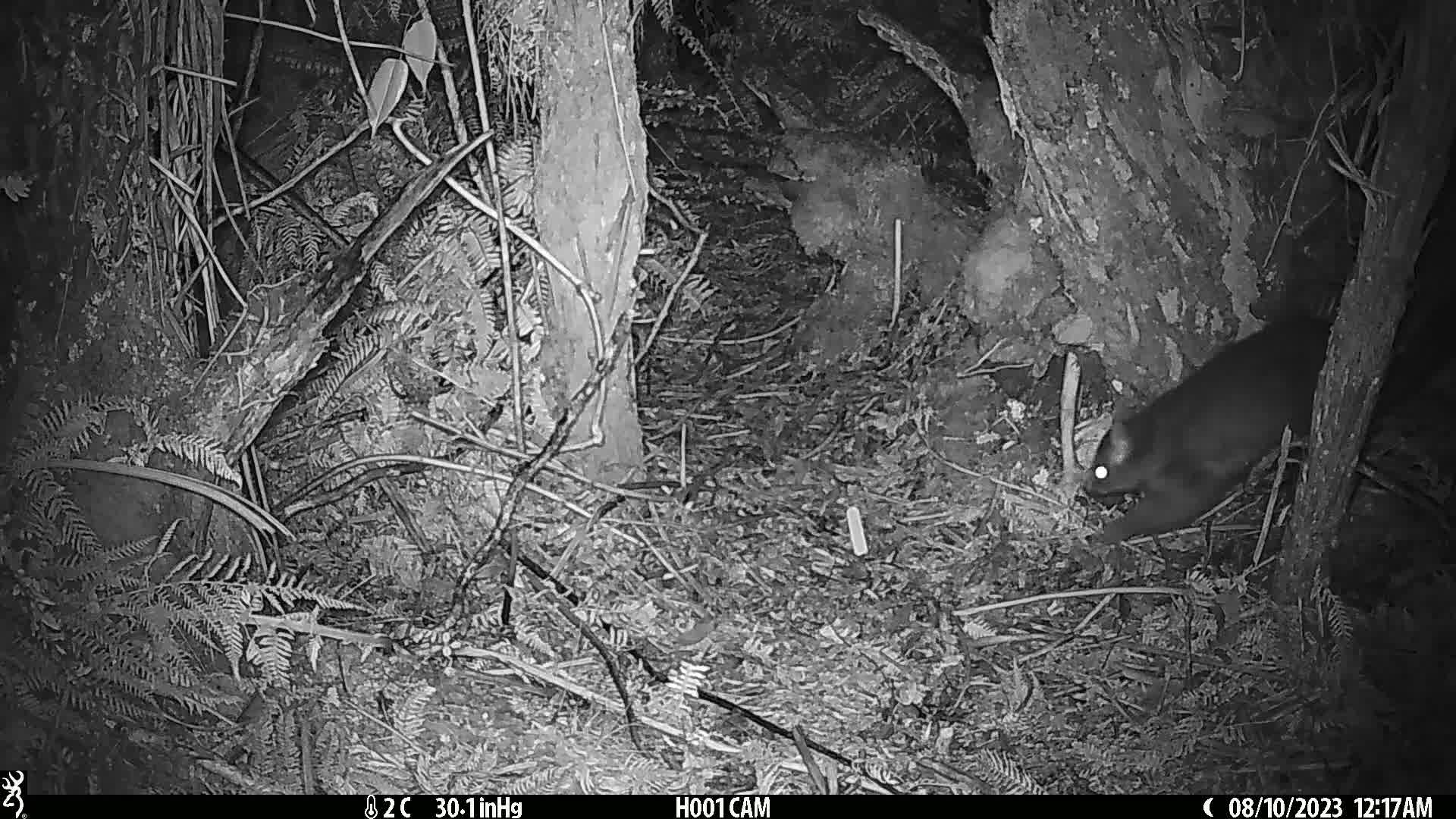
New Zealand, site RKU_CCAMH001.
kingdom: Animalia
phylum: Chordata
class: Mammalia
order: Diprotodontia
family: Phalangeridae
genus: Trichosurus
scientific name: Trichosurus vulpecula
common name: common brushtail possum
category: possum